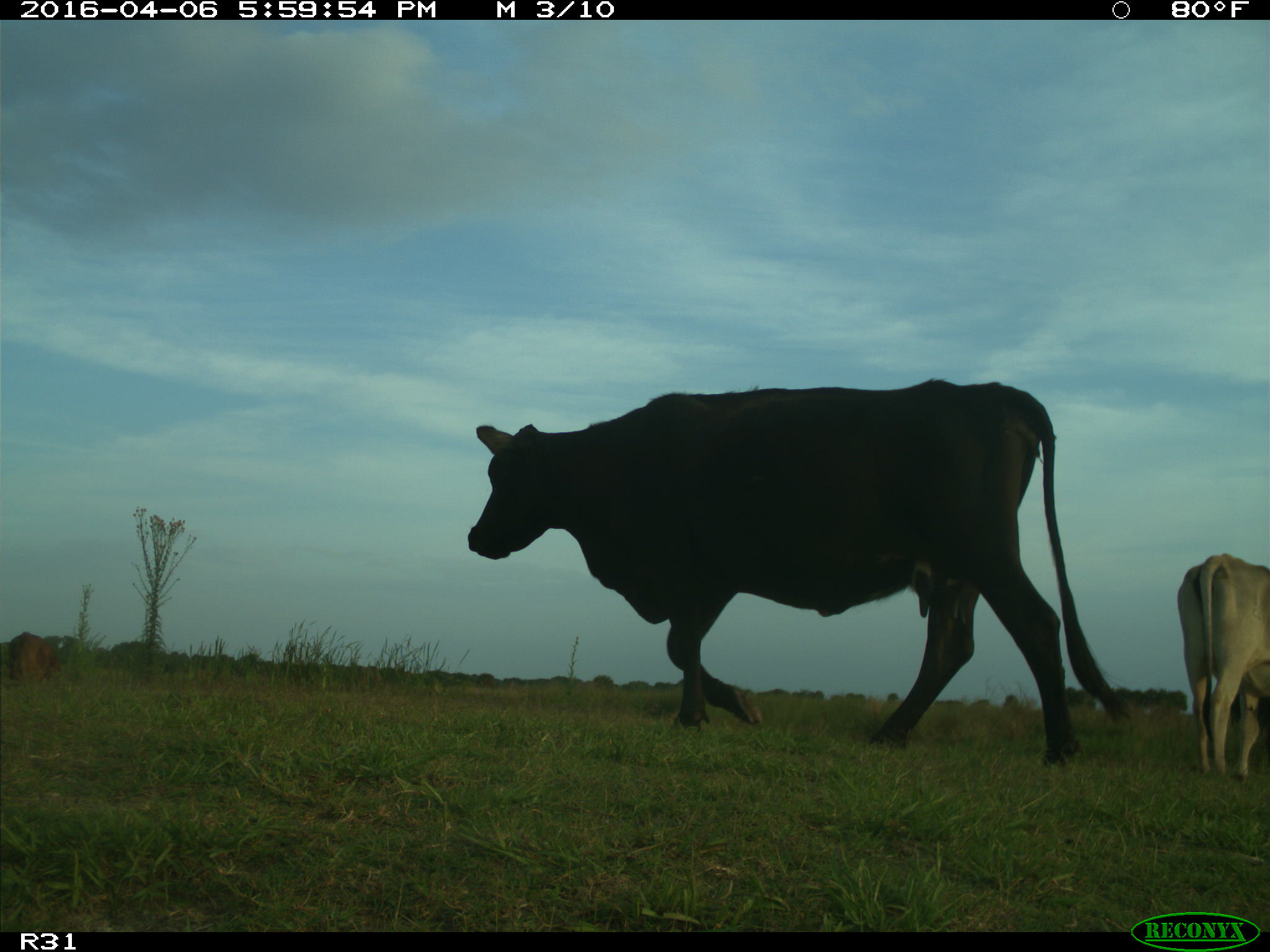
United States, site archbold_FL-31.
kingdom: Animalia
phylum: Chordata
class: Mammalia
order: Artiodactyla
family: Bovidae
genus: Bos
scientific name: Bos taurus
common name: domestic cow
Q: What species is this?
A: Bos taurus (domestic cow).